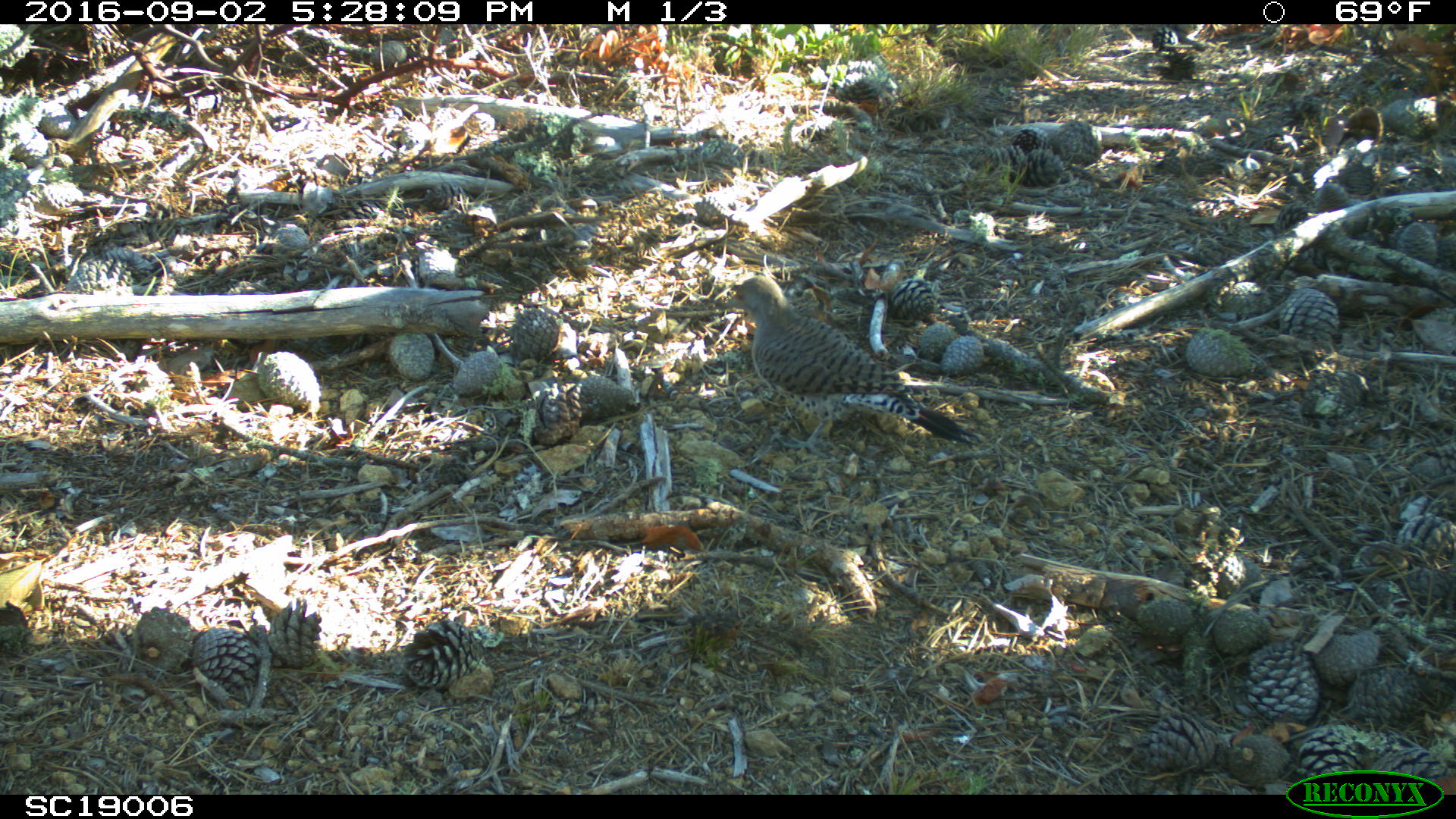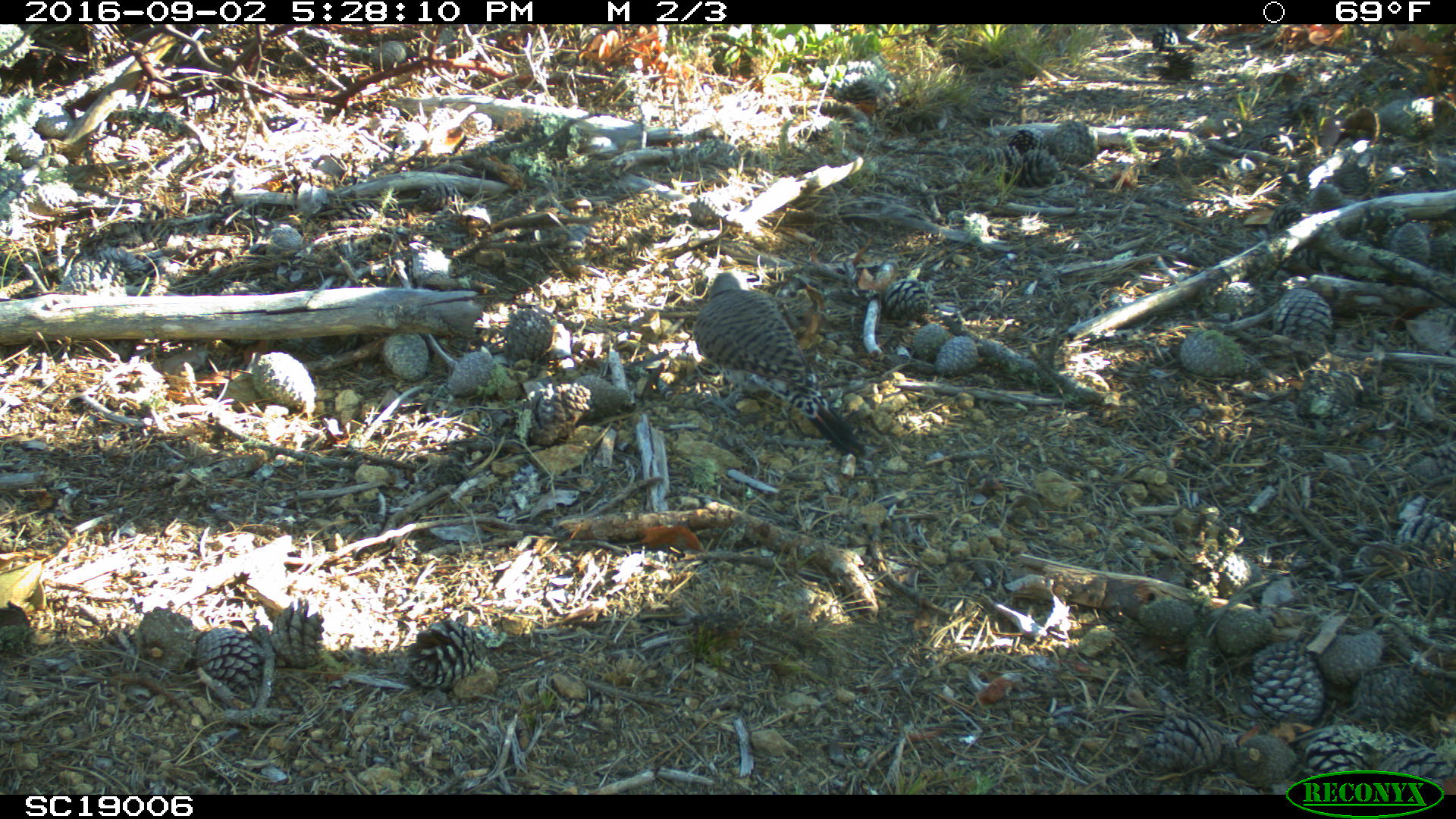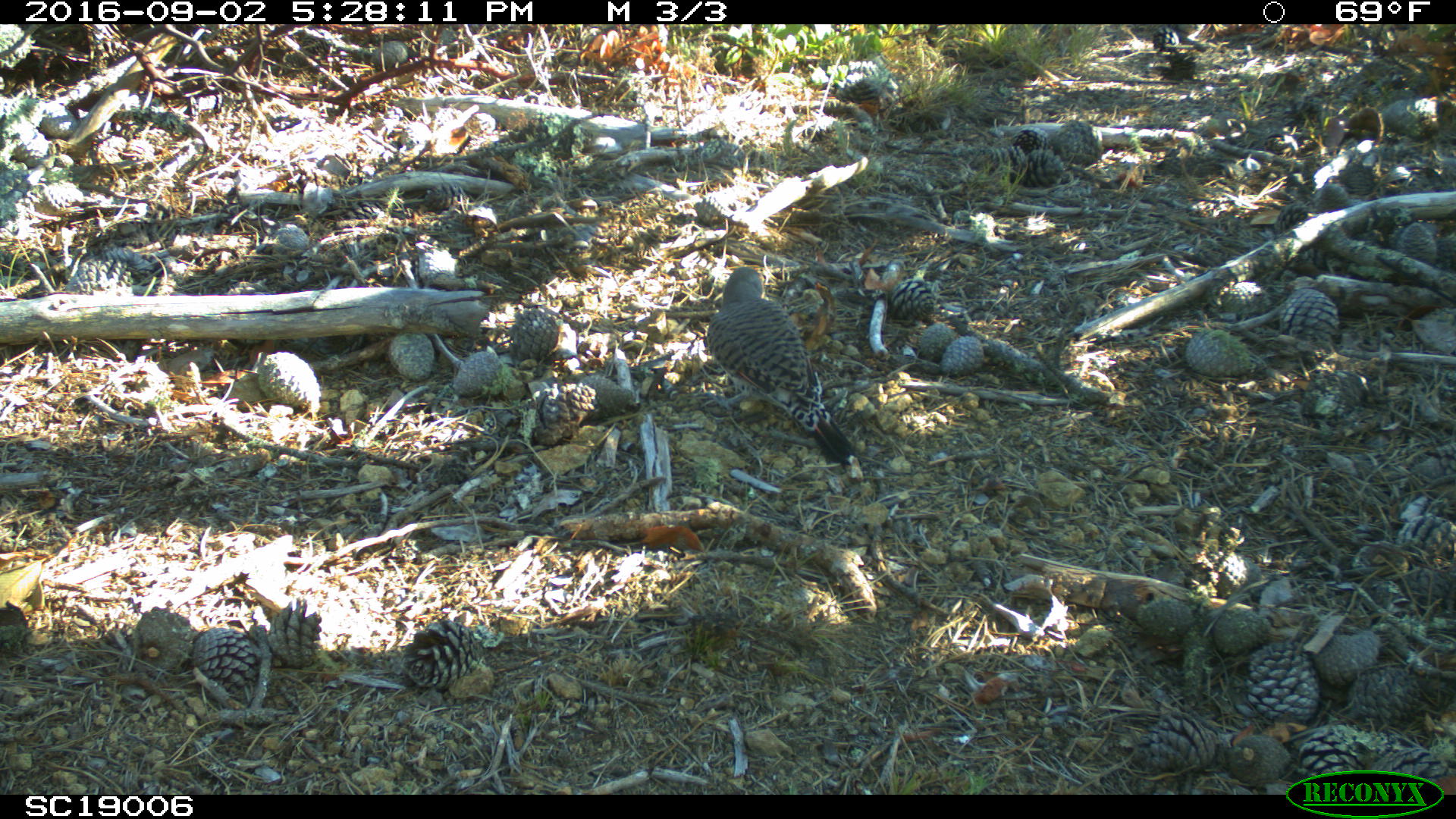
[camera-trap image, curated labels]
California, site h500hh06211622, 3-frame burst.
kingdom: Animalia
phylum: Chordata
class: Aves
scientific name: Aves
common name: bird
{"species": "bird (Aves)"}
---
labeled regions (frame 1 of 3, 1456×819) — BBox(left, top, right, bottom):
bird: BBox(714, 276, 977, 457)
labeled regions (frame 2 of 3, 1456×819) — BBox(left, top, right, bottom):
bird: BBox(692, 271, 864, 457)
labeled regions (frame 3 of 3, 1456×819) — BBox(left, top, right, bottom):
bird: BBox(695, 265, 862, 467)